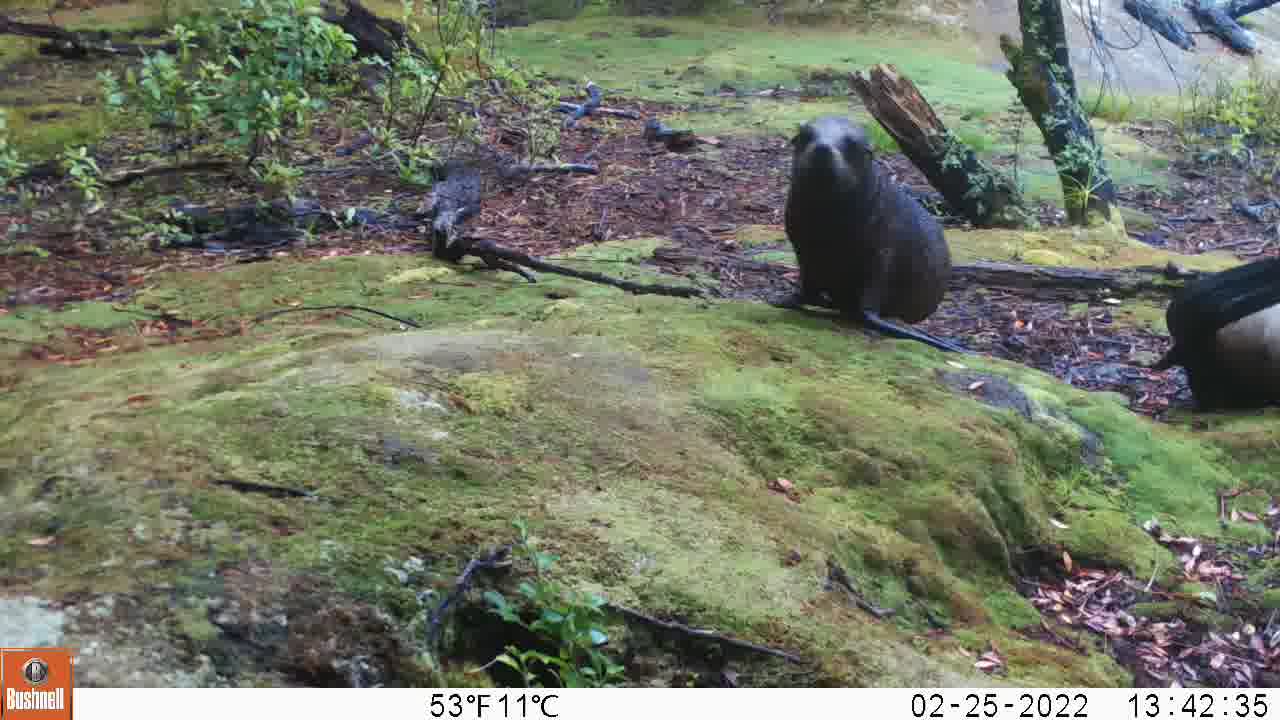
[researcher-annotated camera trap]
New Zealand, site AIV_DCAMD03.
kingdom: Animalia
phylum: Chordata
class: Mammalia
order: Carnivora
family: Otariidae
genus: Phocarctos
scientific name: Phocarctos hookeri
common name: new zealand sea lion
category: sealion